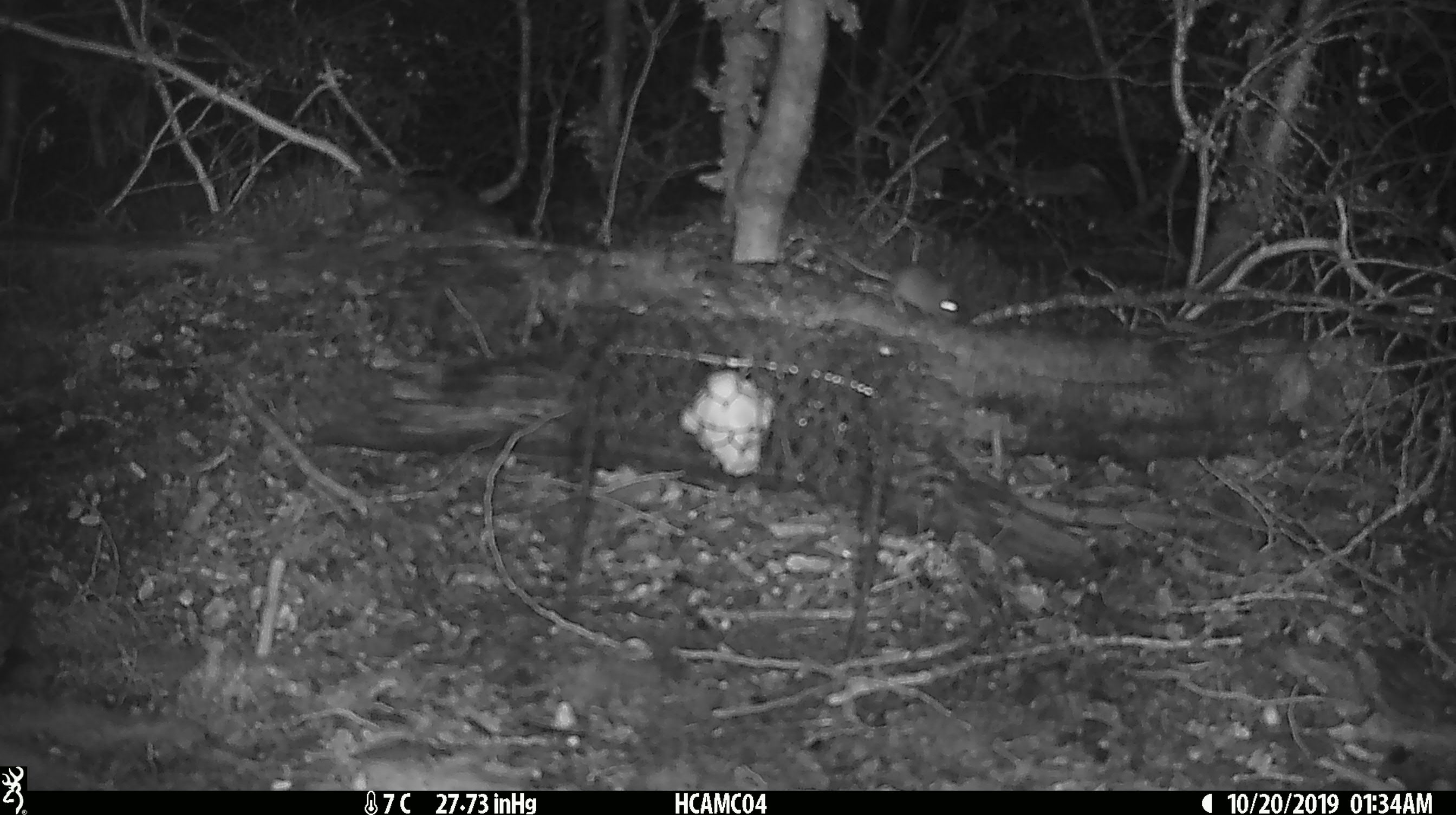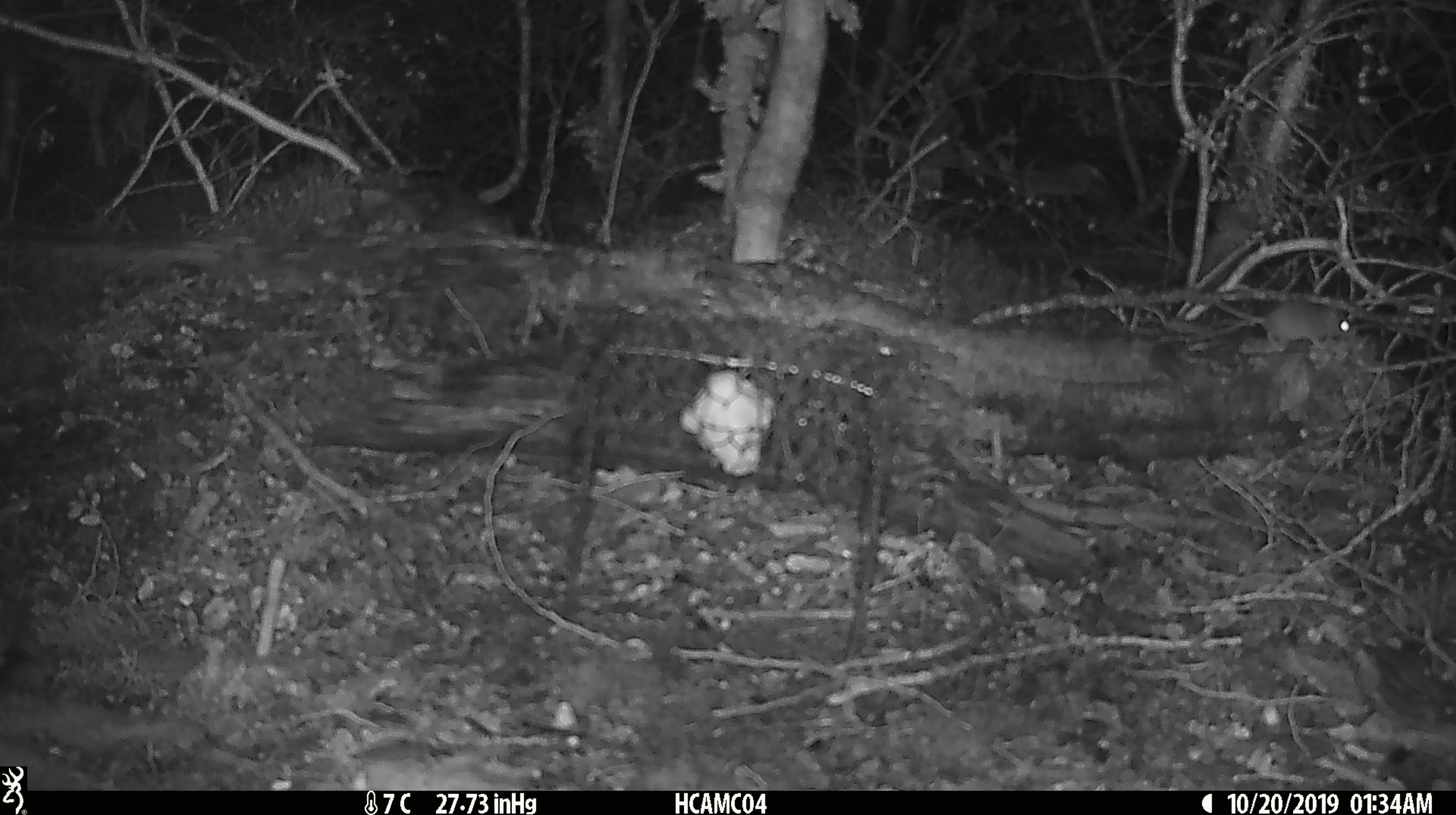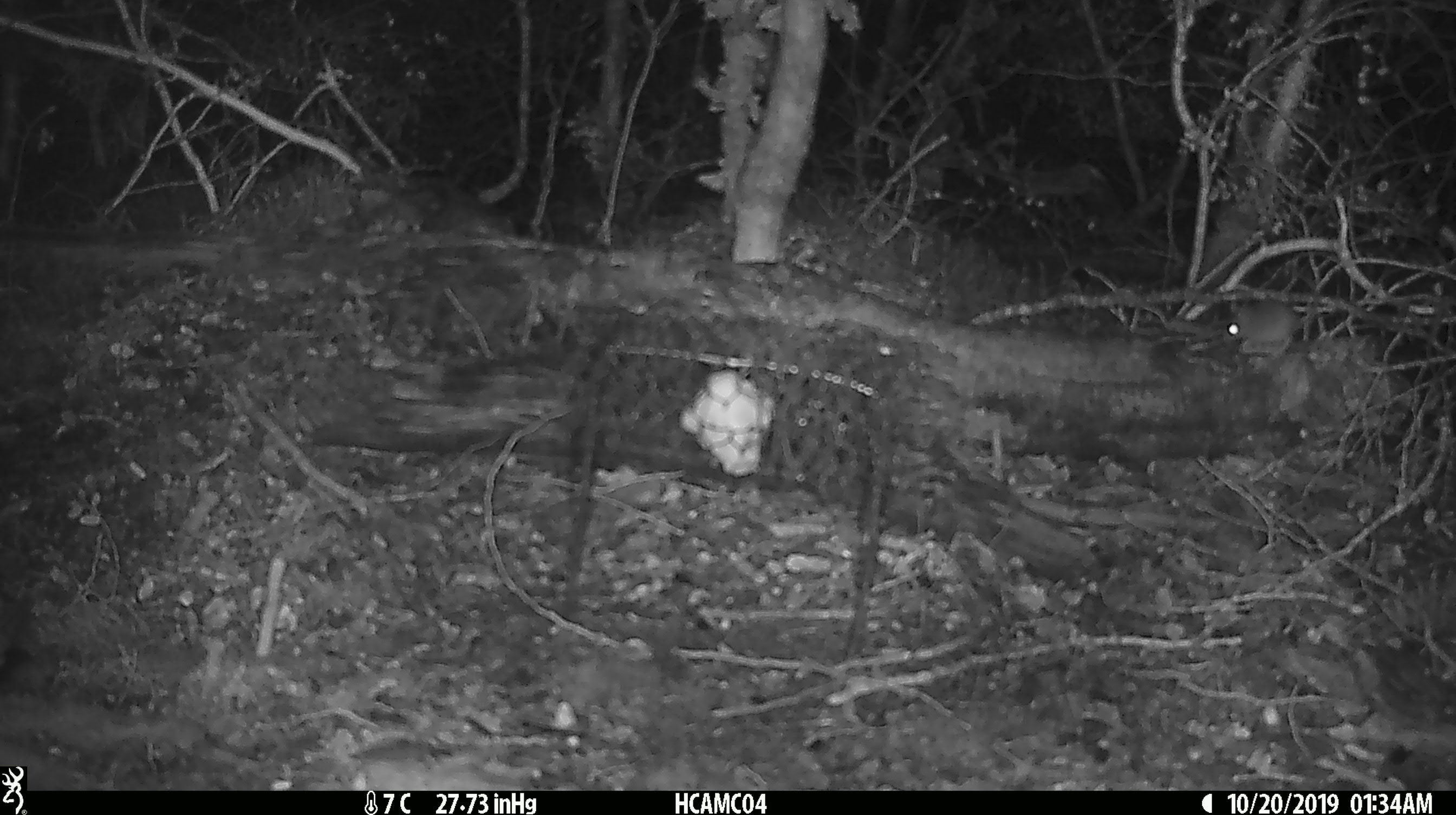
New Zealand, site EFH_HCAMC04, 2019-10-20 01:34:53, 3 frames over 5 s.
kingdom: Animalia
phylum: Chordata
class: Mammalia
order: Rodentia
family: Muridae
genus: Mus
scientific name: Mus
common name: mouse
Mouse (Mus).